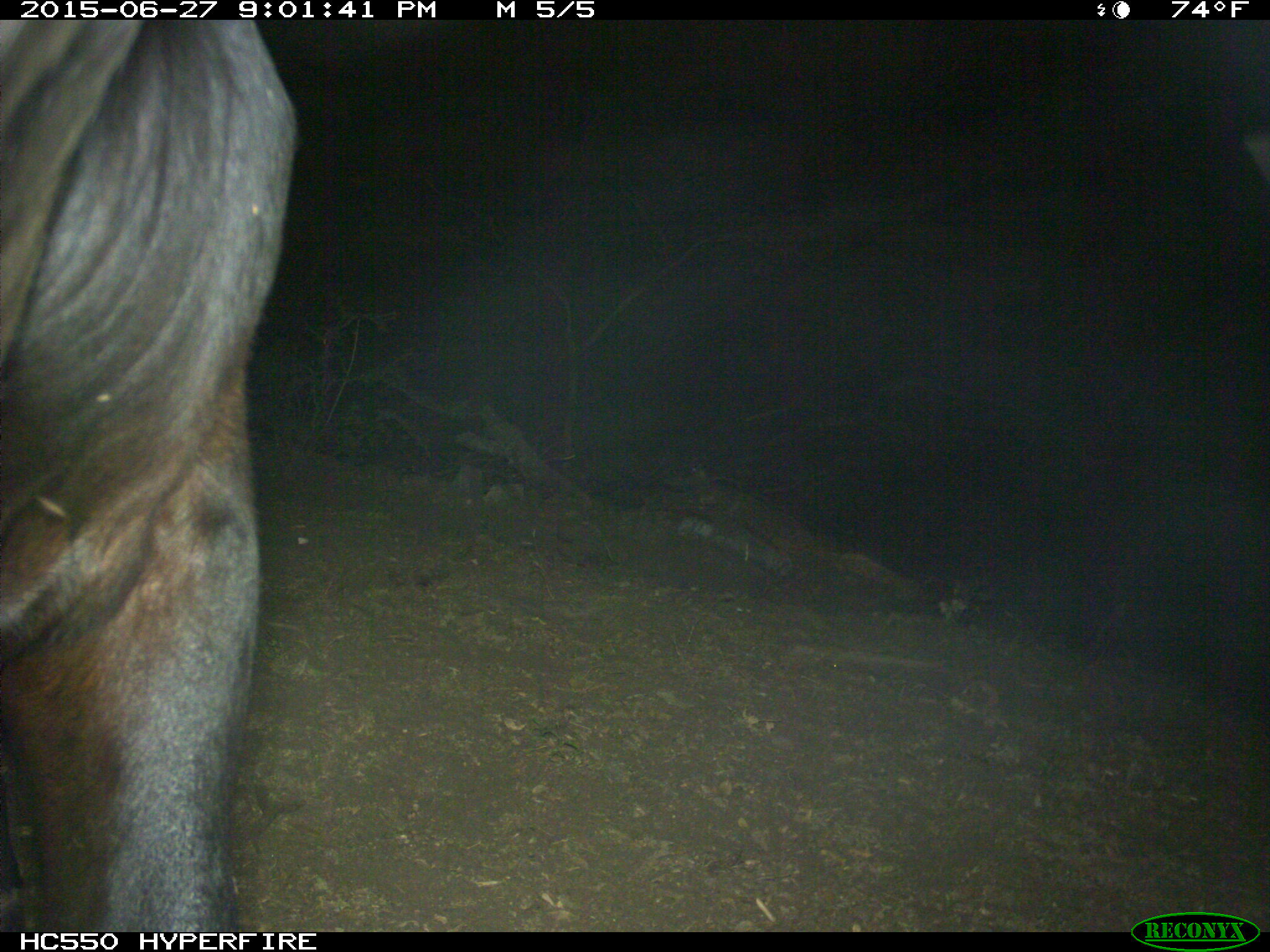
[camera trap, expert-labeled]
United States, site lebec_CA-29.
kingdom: Animalia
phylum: Chordata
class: Mammalia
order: Artiodactyla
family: Bovidae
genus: Bos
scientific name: Bos taurus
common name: domestic cow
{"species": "Bos taurus (domestic cow)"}